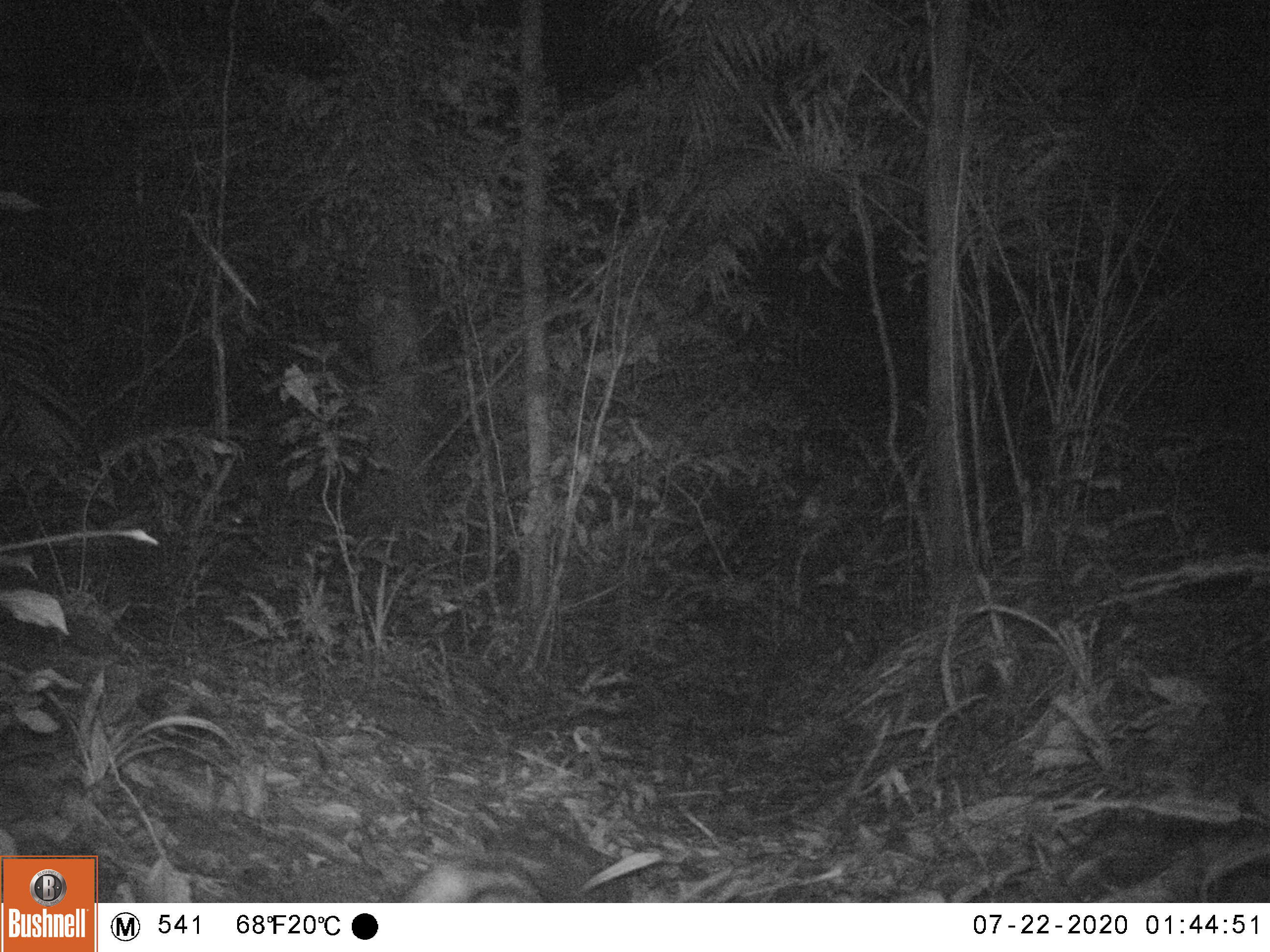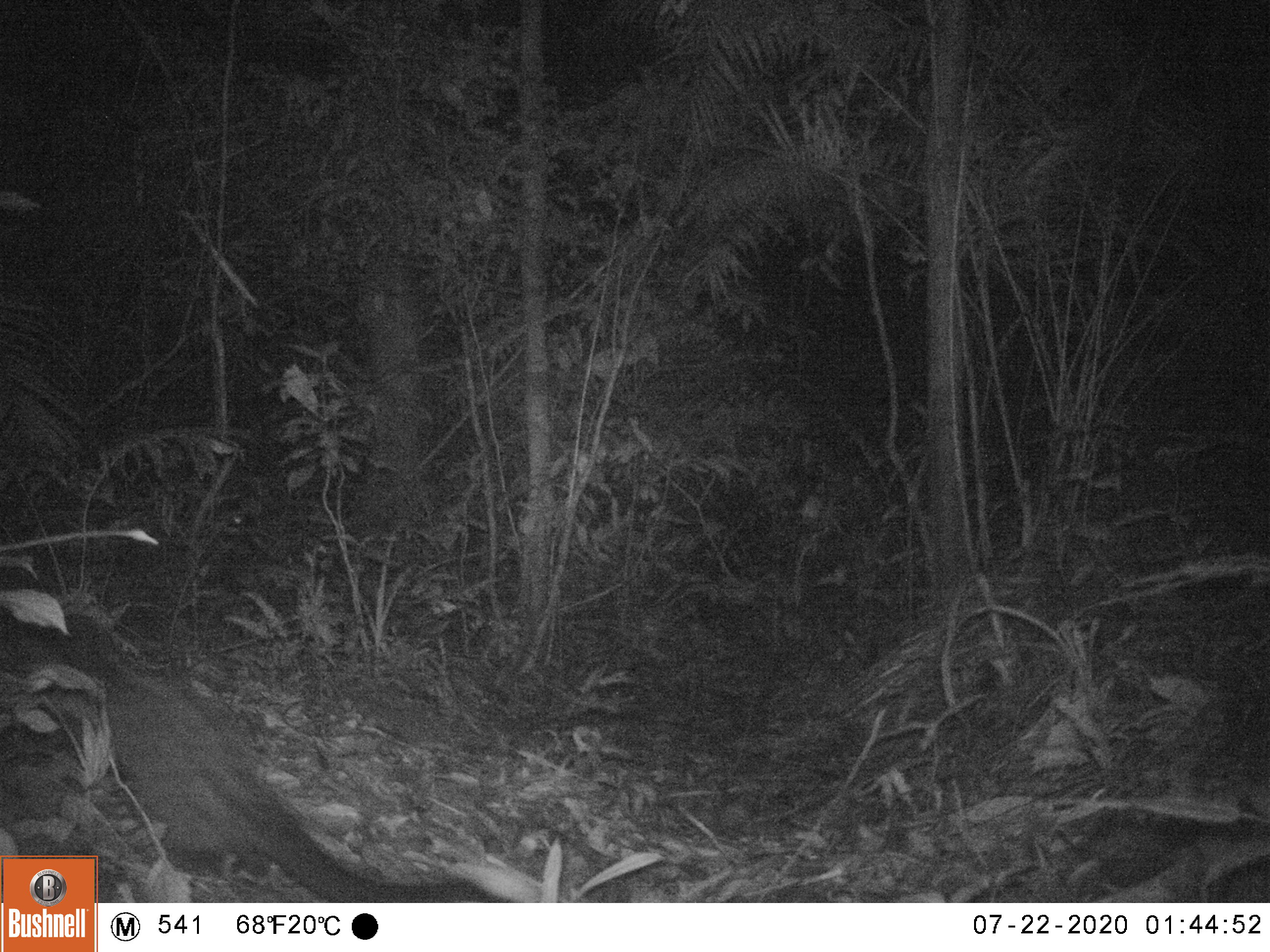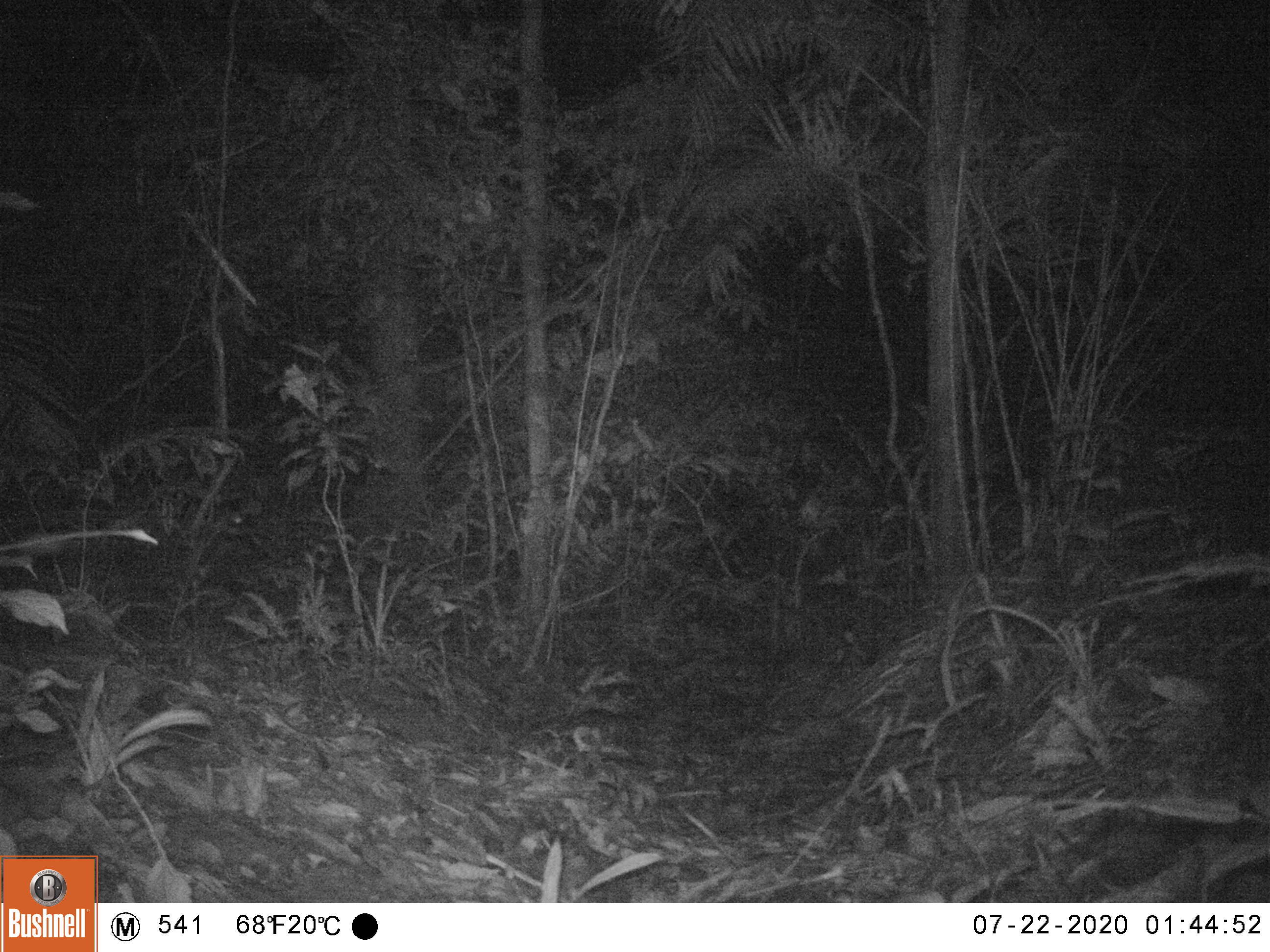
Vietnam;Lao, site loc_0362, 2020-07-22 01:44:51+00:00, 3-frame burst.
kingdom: Animalia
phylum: Chordata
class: Mammalia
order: Carnivora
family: Viverridae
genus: Paradoxurus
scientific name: Paradoxurus hermaphroditus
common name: common palm civet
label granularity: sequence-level